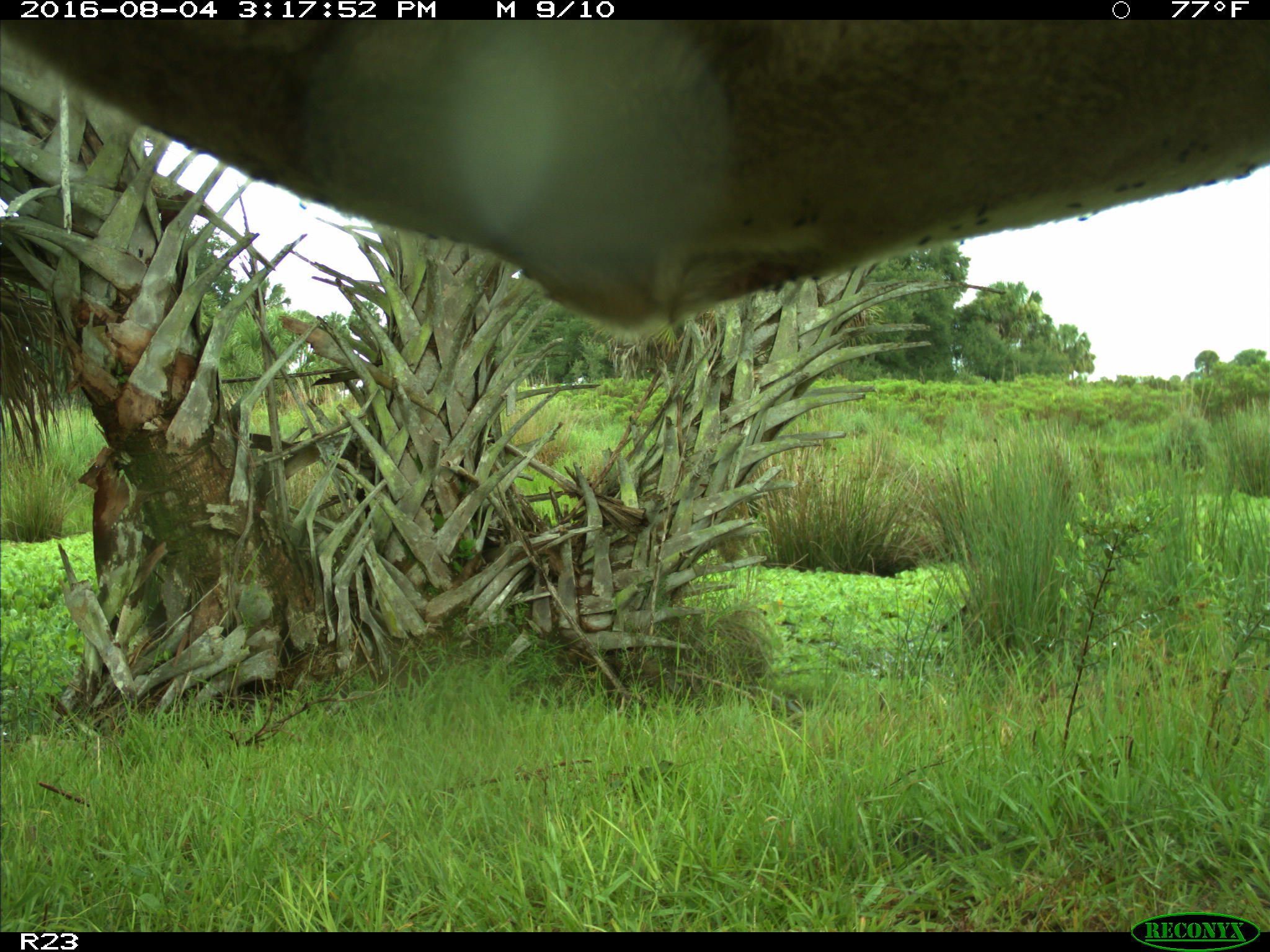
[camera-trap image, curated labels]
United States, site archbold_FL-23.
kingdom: Animalia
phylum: Chordata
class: Mammalia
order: Artiodactyla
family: Bovidae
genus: Bos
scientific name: Bos taurus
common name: domestic cow